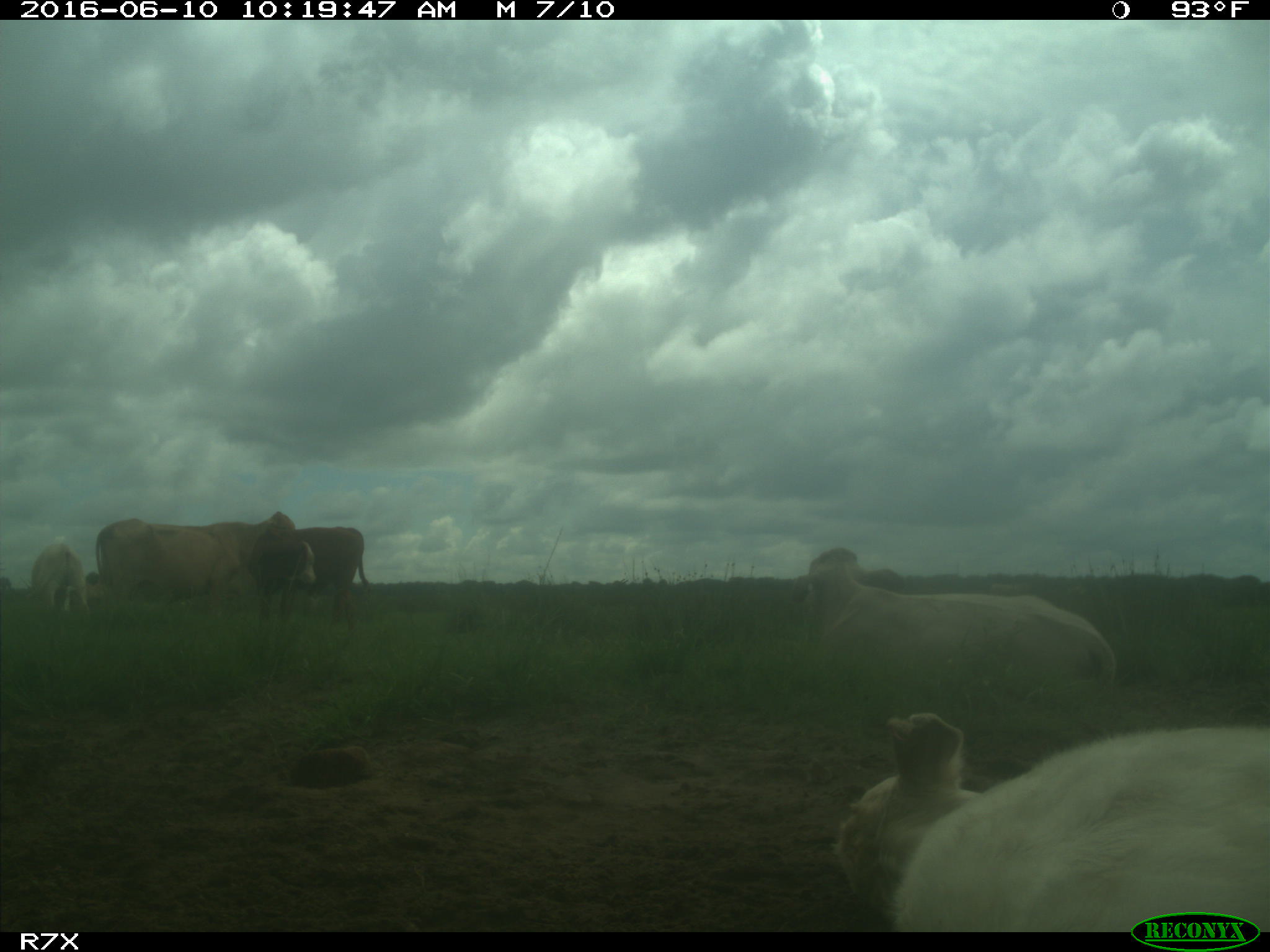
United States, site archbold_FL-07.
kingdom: Animalia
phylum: Chordata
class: Mammalia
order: Artiodactyla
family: Bovidae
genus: Bos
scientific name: Bos taurus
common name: domestic cow